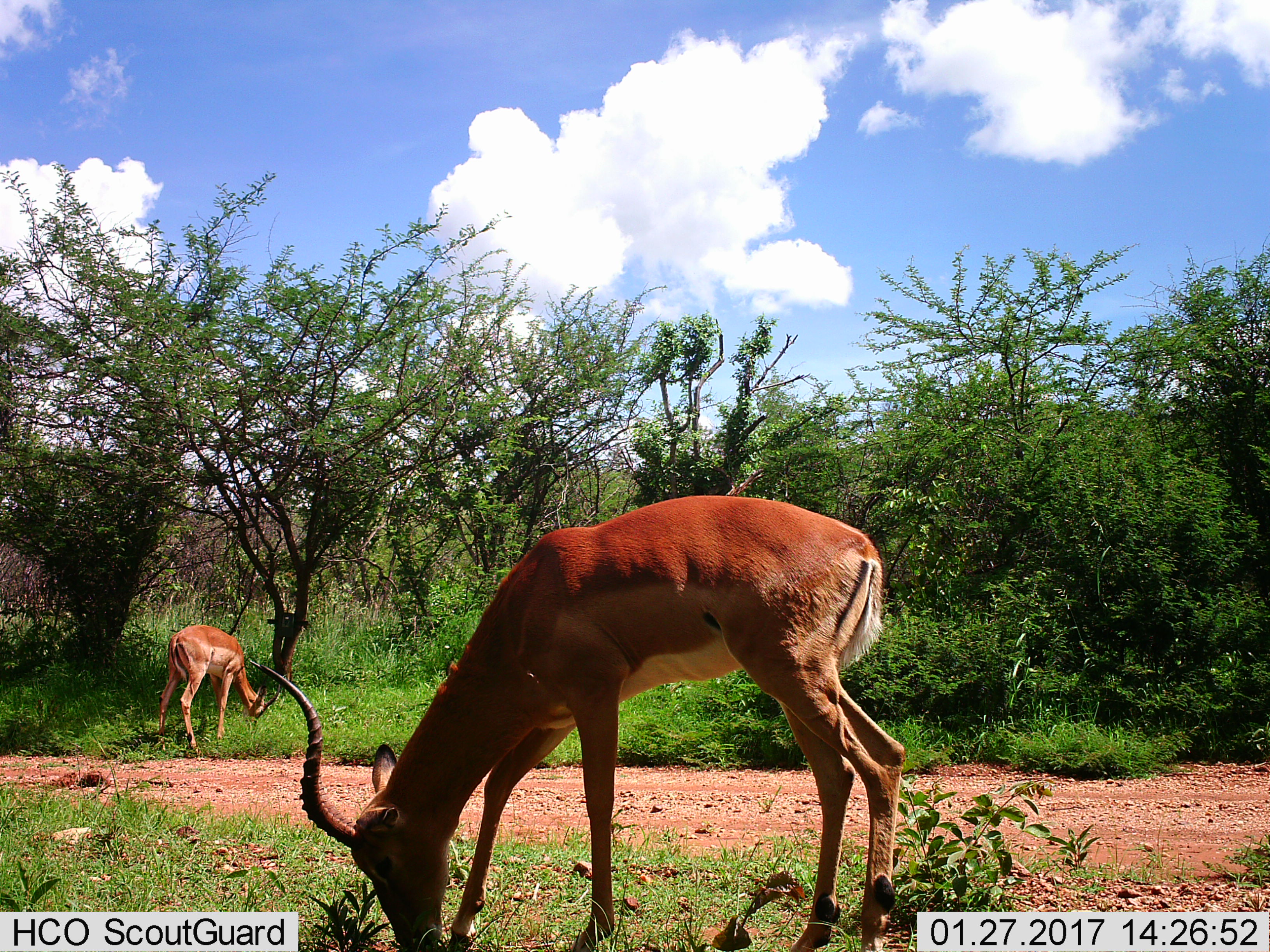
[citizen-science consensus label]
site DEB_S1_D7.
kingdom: Animalia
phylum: Chordata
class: Mammalia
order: Artiodactyla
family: Bovidae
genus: Aepyceros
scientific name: Aepyceros melampus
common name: impala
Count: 2.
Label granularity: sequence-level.